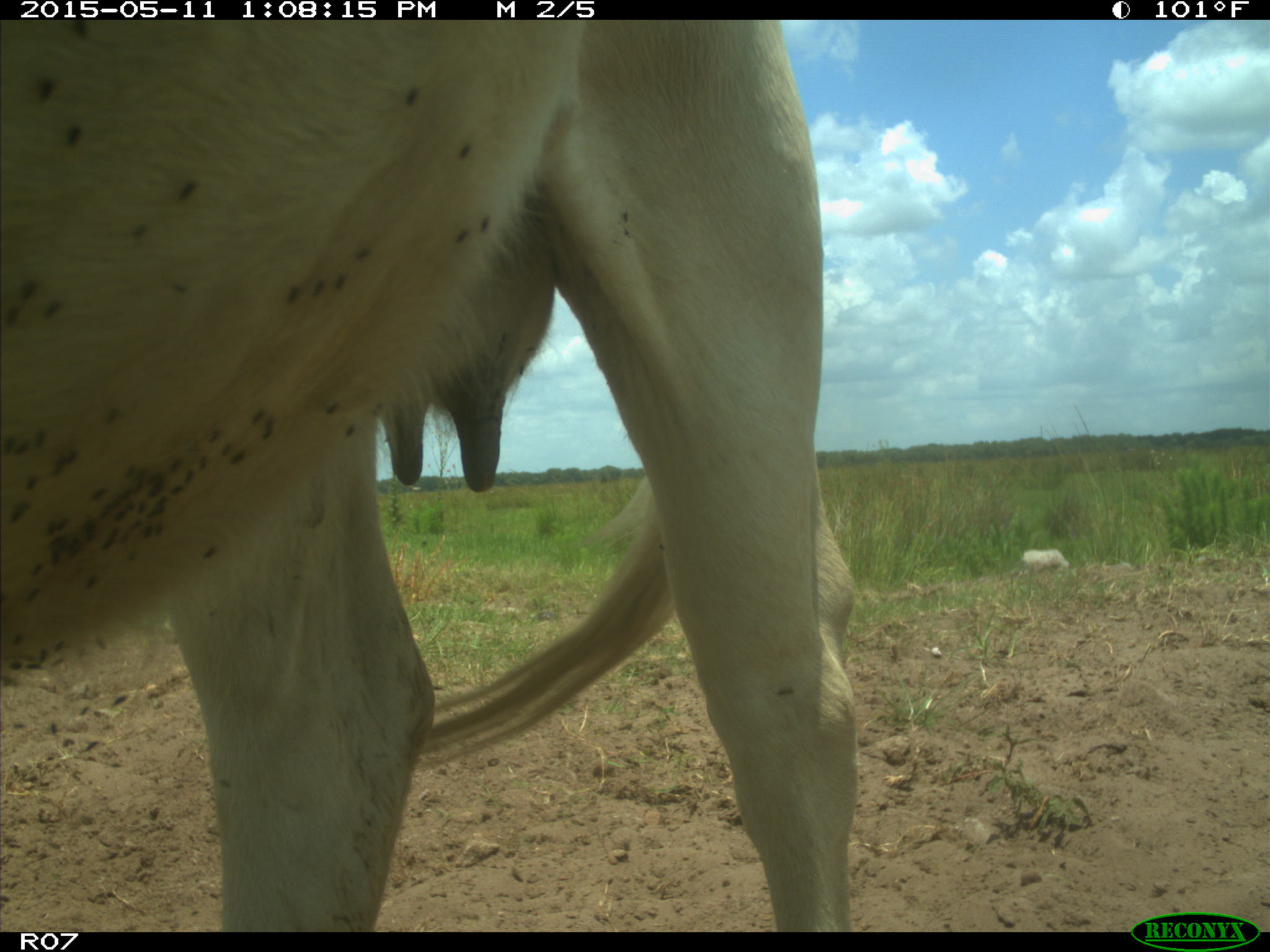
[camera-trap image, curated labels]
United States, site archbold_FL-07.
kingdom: Animalia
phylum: Chordata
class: Mammalia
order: Artiodactyla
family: Bovidae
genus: Bos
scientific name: Bos taurus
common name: domestic cow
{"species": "Bos taurus (domestic cow)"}